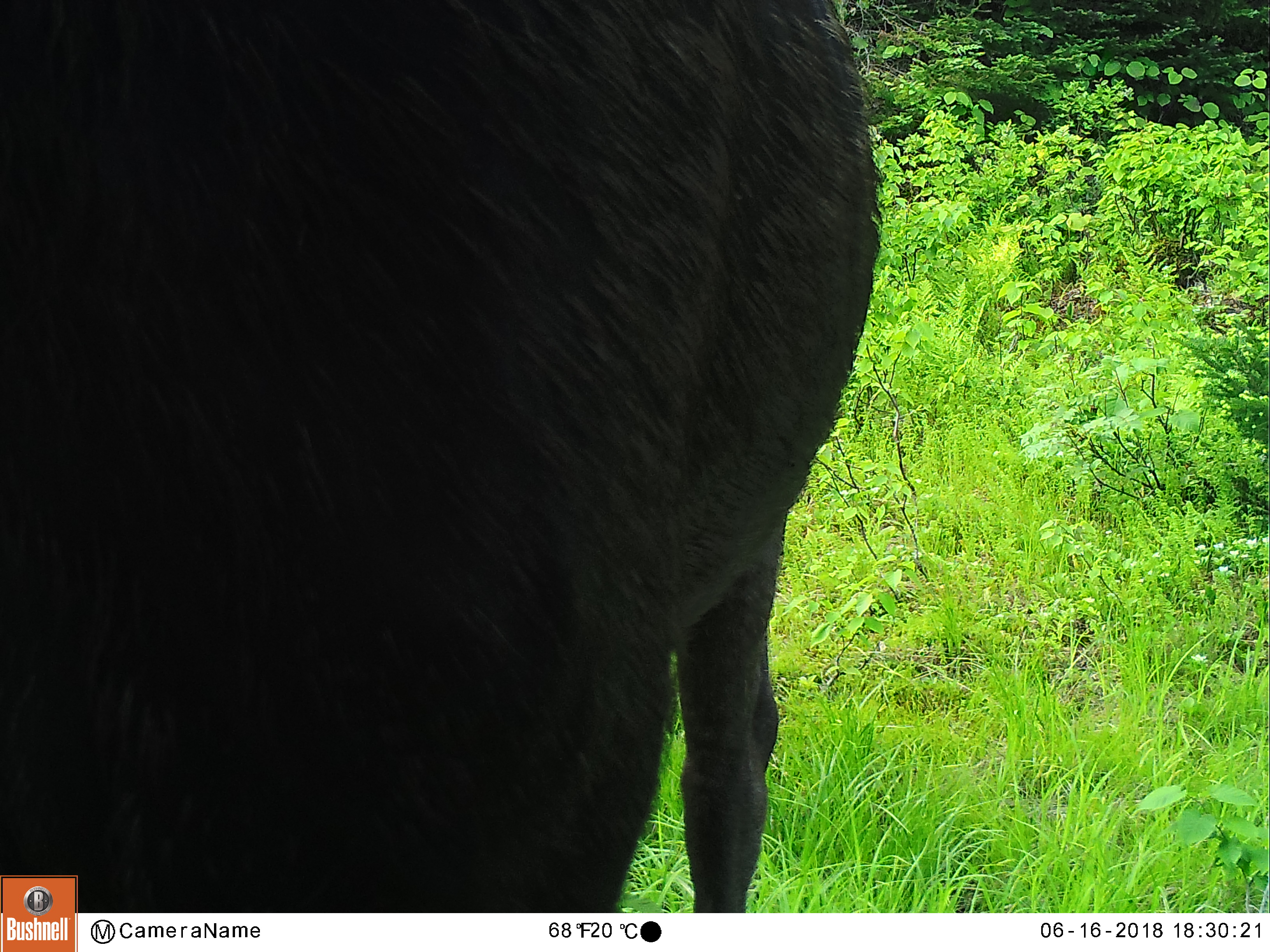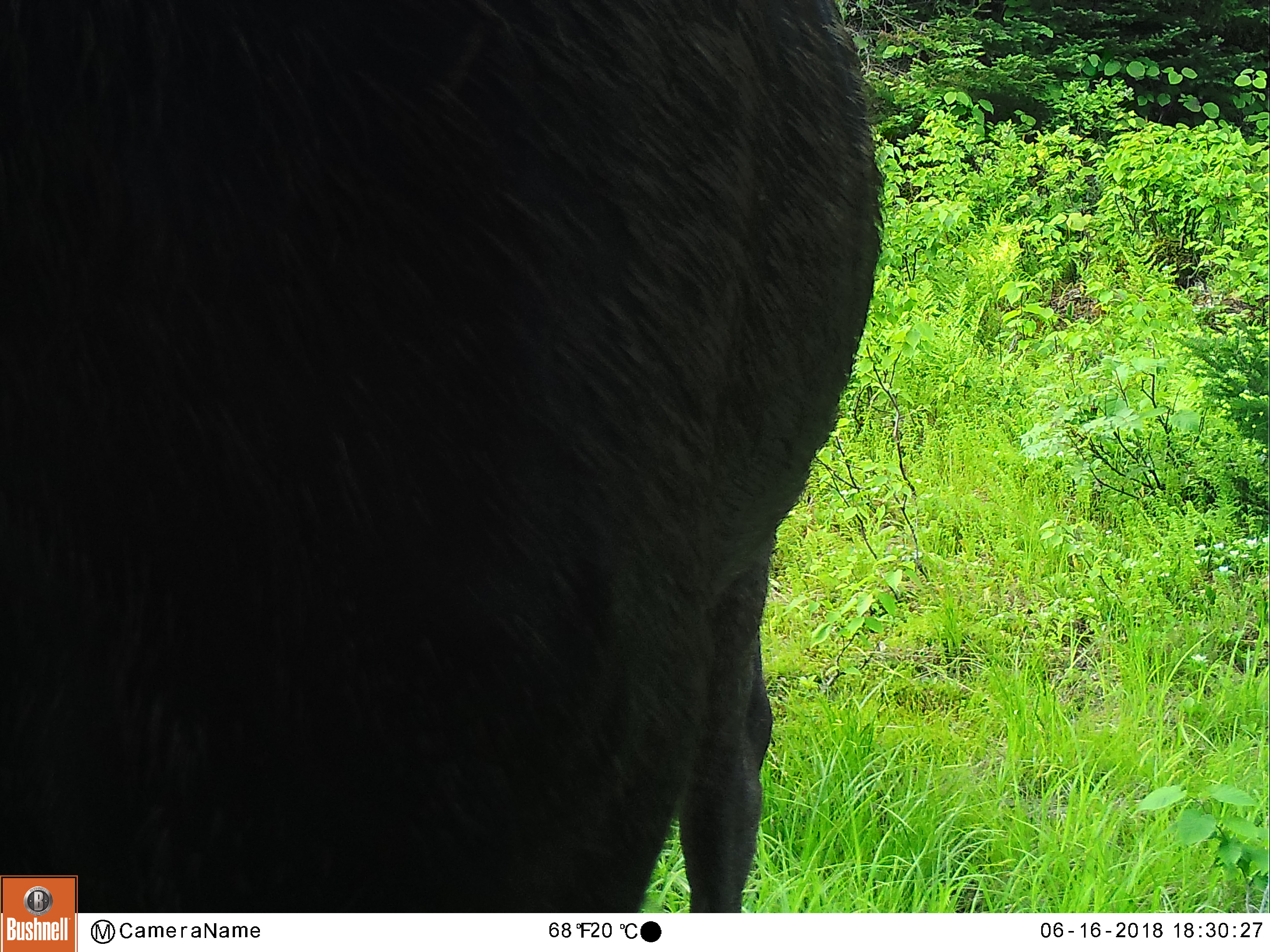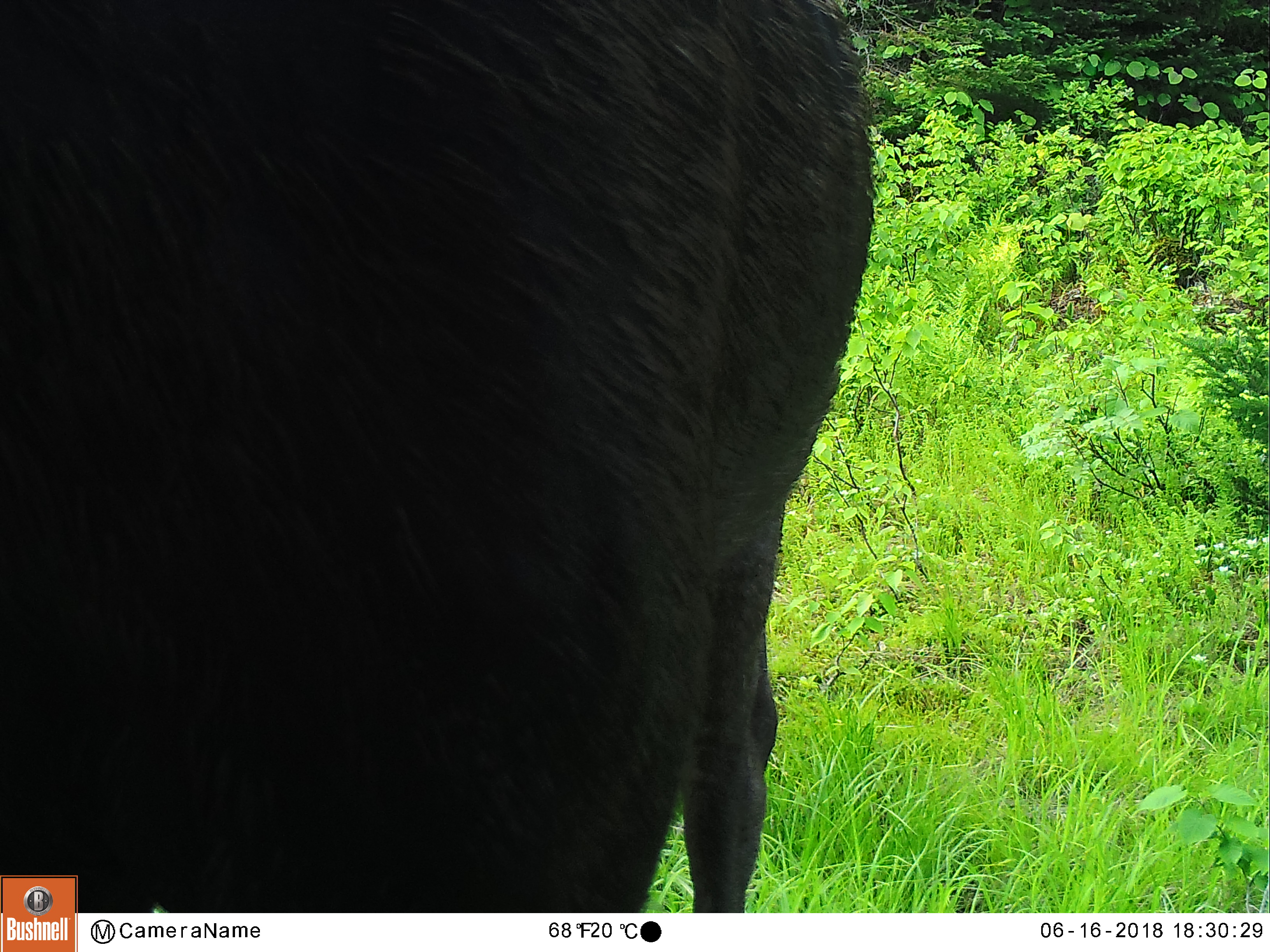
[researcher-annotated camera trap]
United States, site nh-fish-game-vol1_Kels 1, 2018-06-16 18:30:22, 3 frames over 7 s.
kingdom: Animalia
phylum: Chordata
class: Mammalia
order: Artiodactyla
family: Cervidae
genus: Alces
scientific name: Alces alces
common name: moose